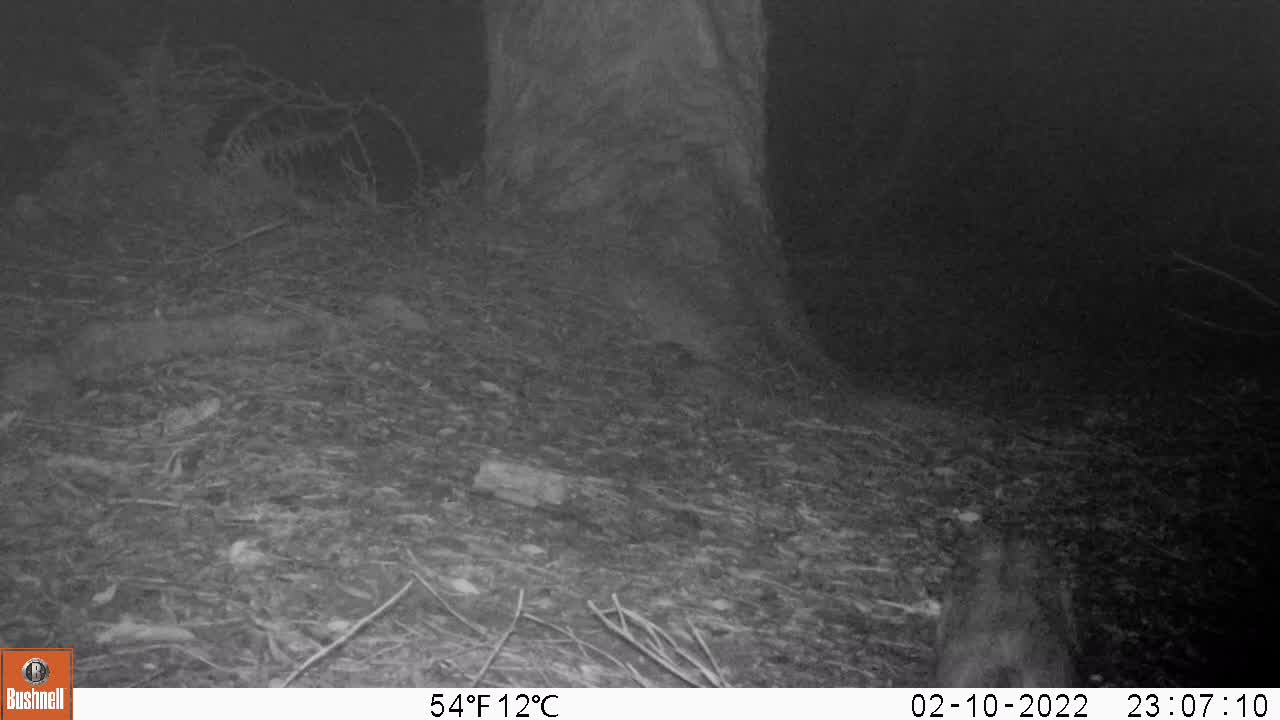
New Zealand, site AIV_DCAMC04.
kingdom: Animalia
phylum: Chordata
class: Mammalia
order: Carnivora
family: Felidae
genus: Felis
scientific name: Felis catus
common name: domestic cat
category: cat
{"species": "cat (domestic cat) (Felis catus)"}